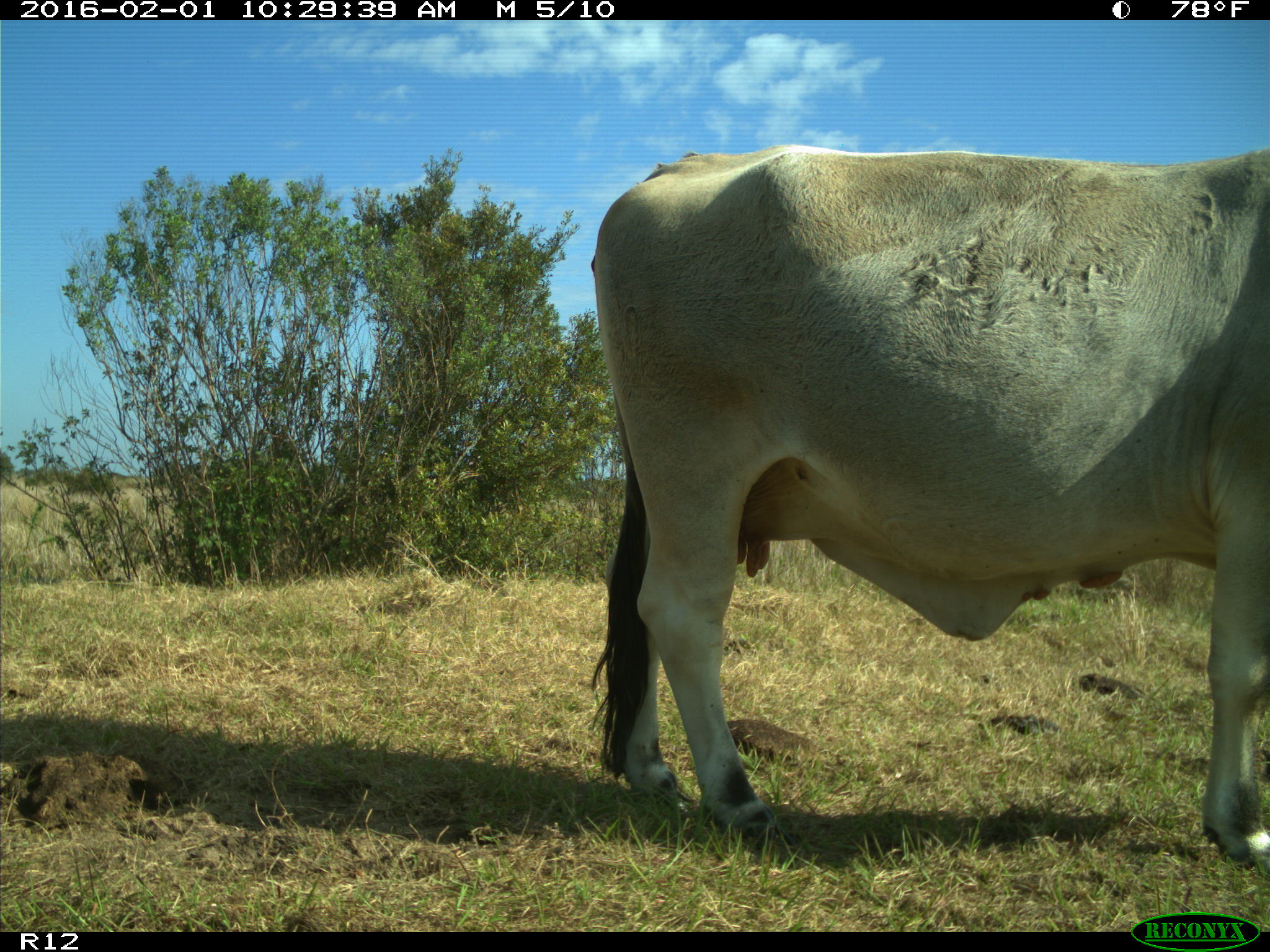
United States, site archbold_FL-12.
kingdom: Animalia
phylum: Chordata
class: Mammalia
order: Artiodactyla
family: Bovidae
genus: Bos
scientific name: Bos taurus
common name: domestic cow